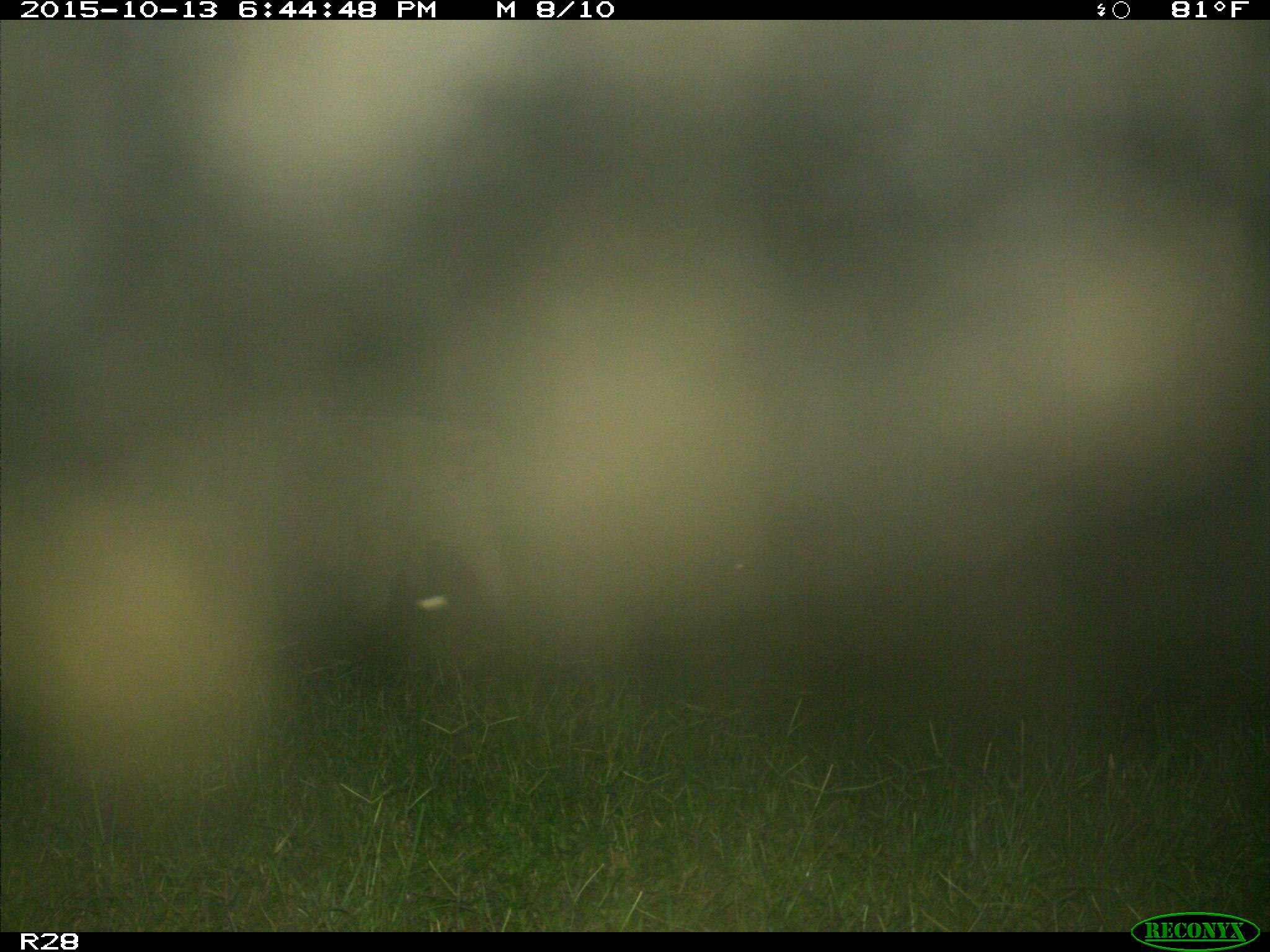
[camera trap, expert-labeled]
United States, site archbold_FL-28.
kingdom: Animalia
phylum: Chordata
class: Mammalia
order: Artiodactyla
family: Bovidae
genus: Bos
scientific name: Bos taurus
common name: domestic cow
Bos taurus (domestic cow).